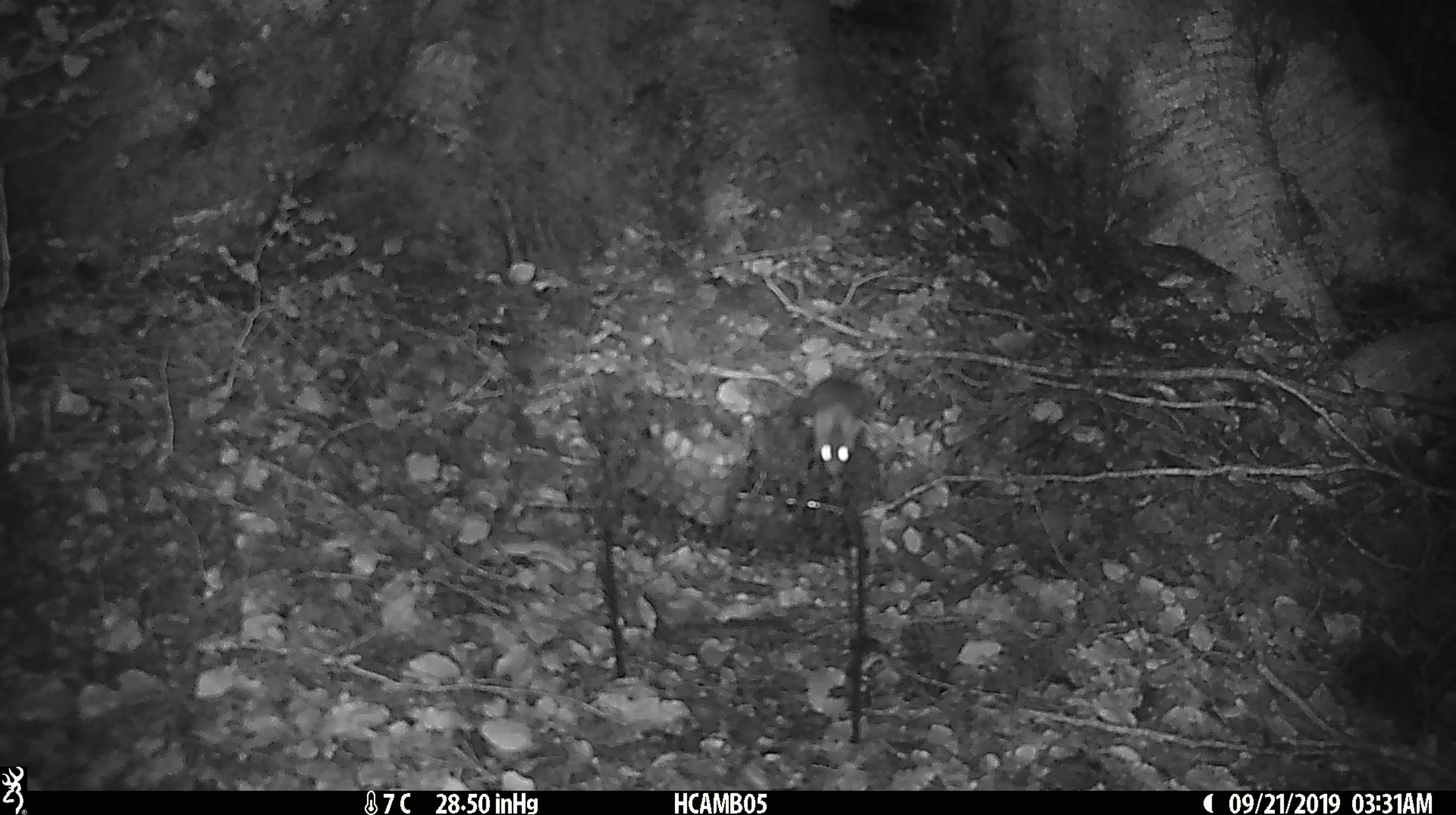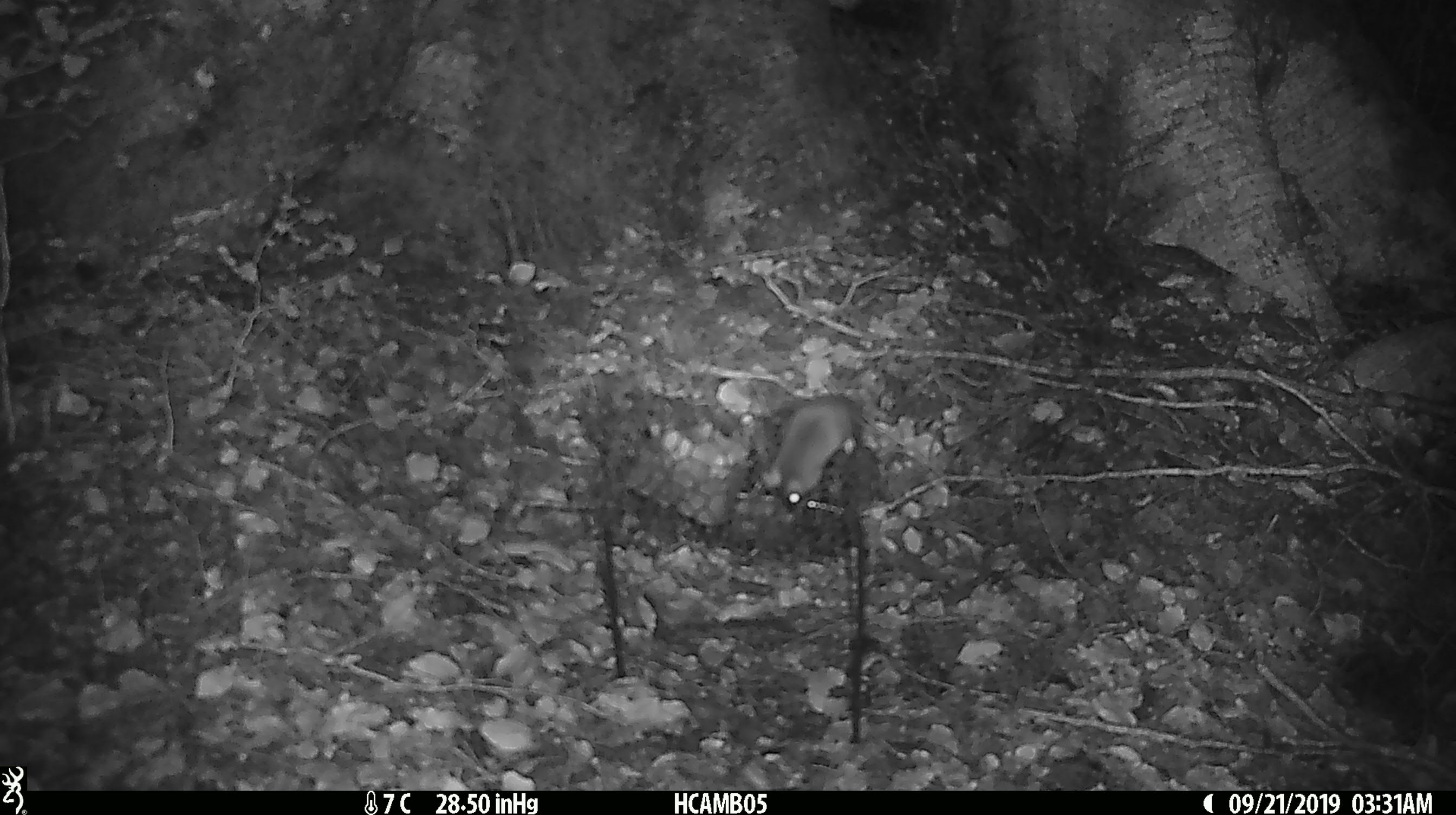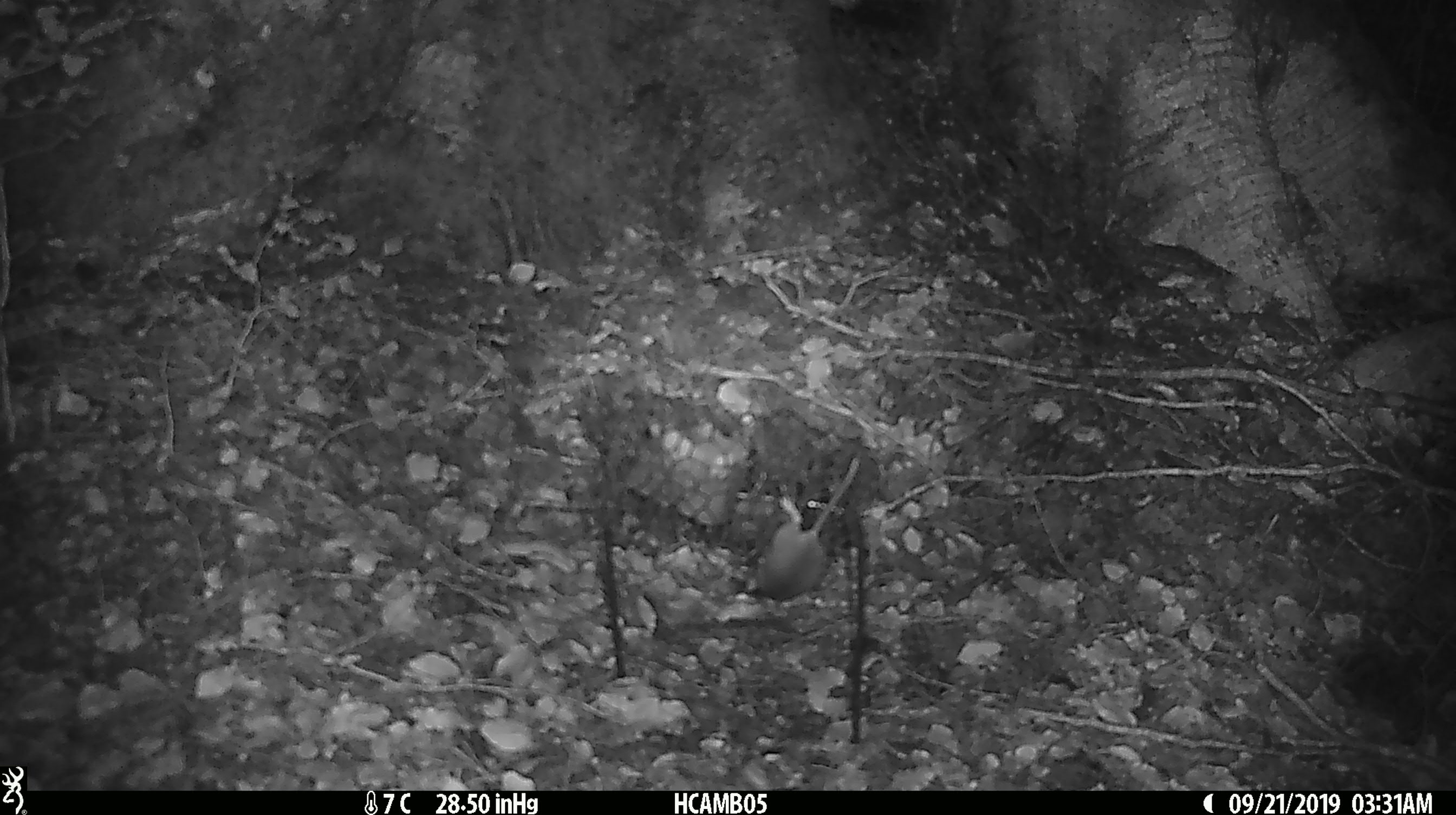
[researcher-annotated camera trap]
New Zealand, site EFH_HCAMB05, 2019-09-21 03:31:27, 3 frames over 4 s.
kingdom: Animalia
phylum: Chordata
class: Mammalia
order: Rodentia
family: Muridae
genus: Mus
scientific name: Mus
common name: mouse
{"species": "mouse (Mus)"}